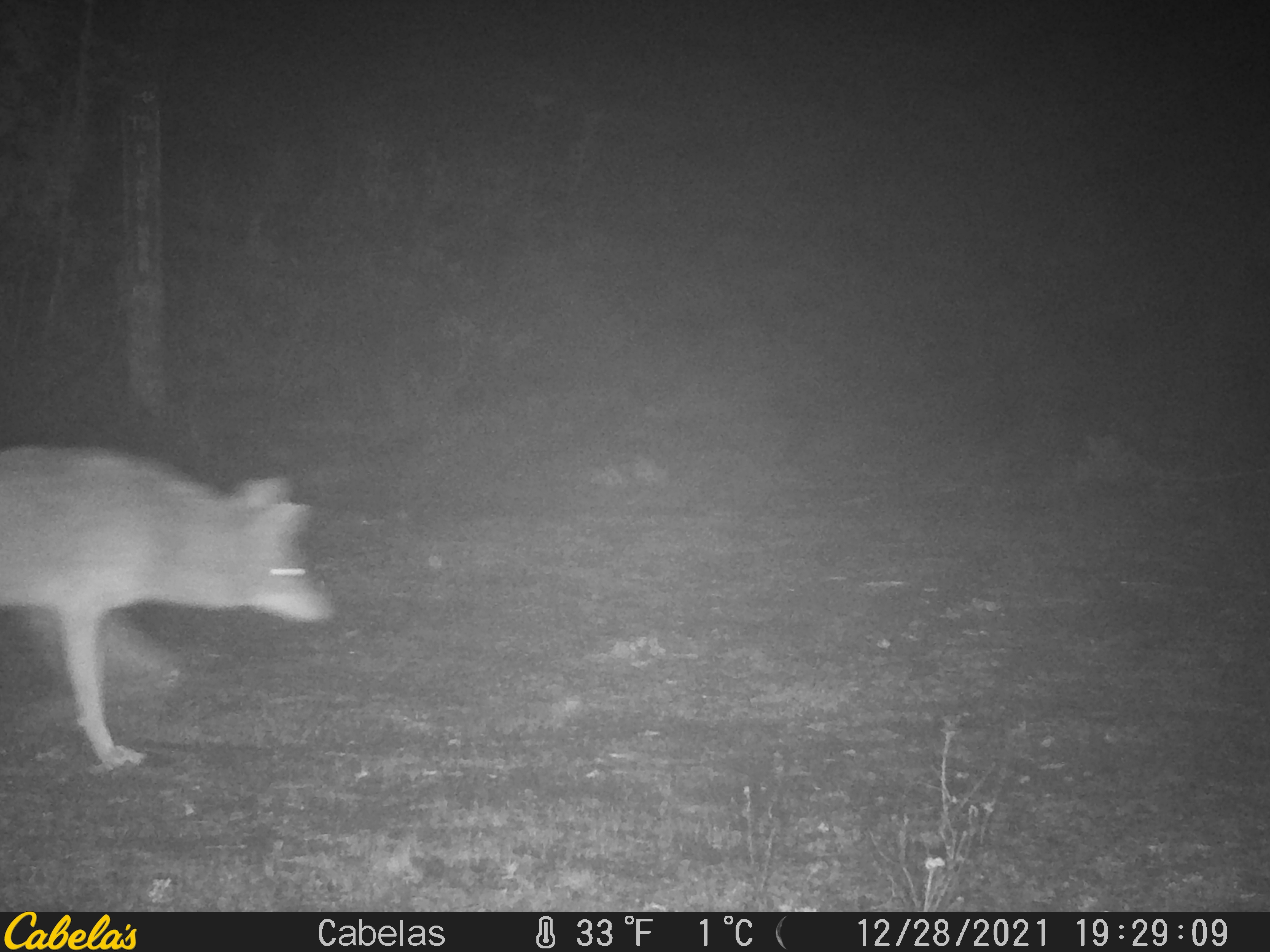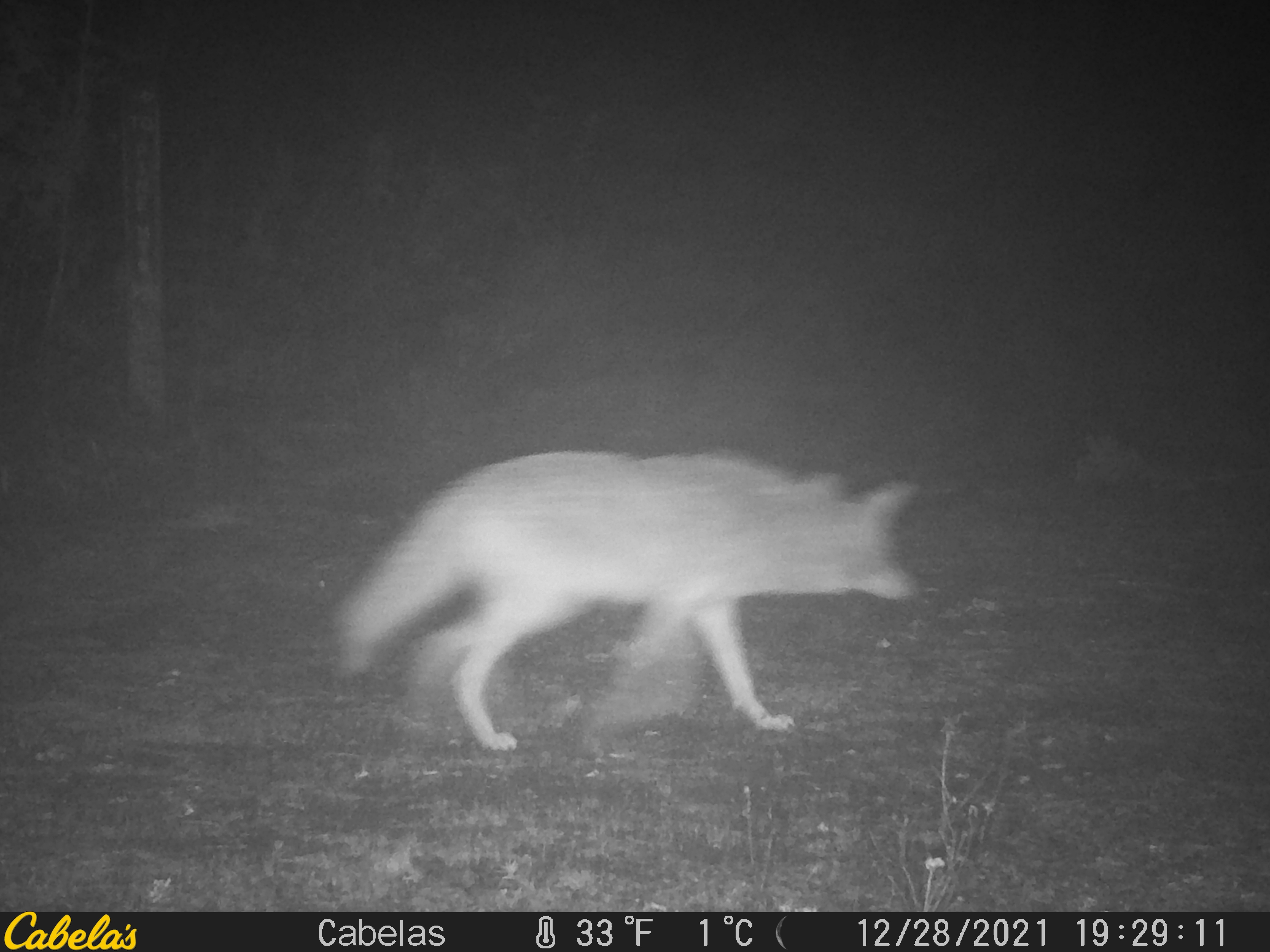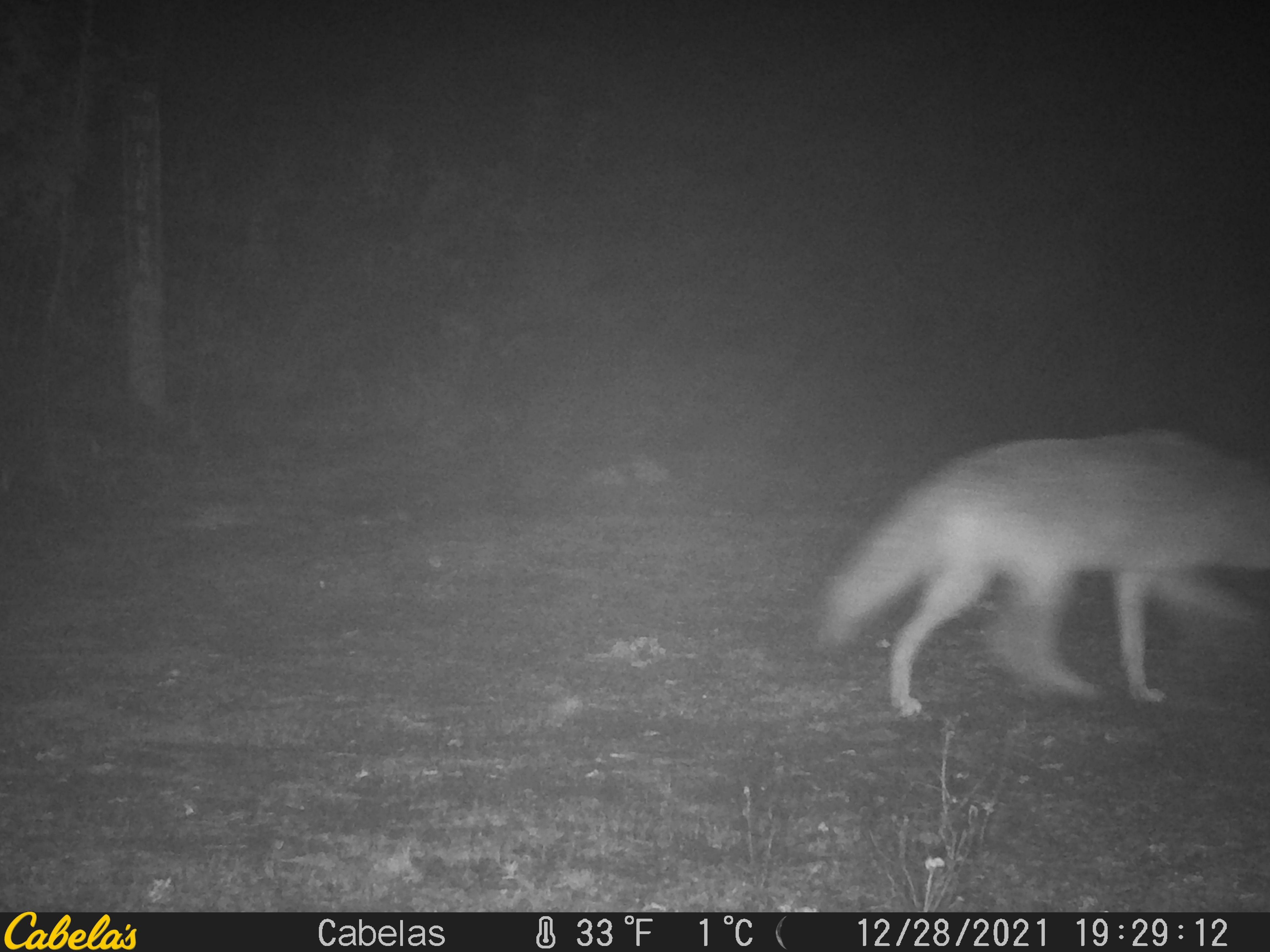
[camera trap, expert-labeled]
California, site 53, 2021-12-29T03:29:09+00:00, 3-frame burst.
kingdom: Animalia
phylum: Chordata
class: Mammalia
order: Carnivora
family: Canidae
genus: Canis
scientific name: Canis latrans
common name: coyote